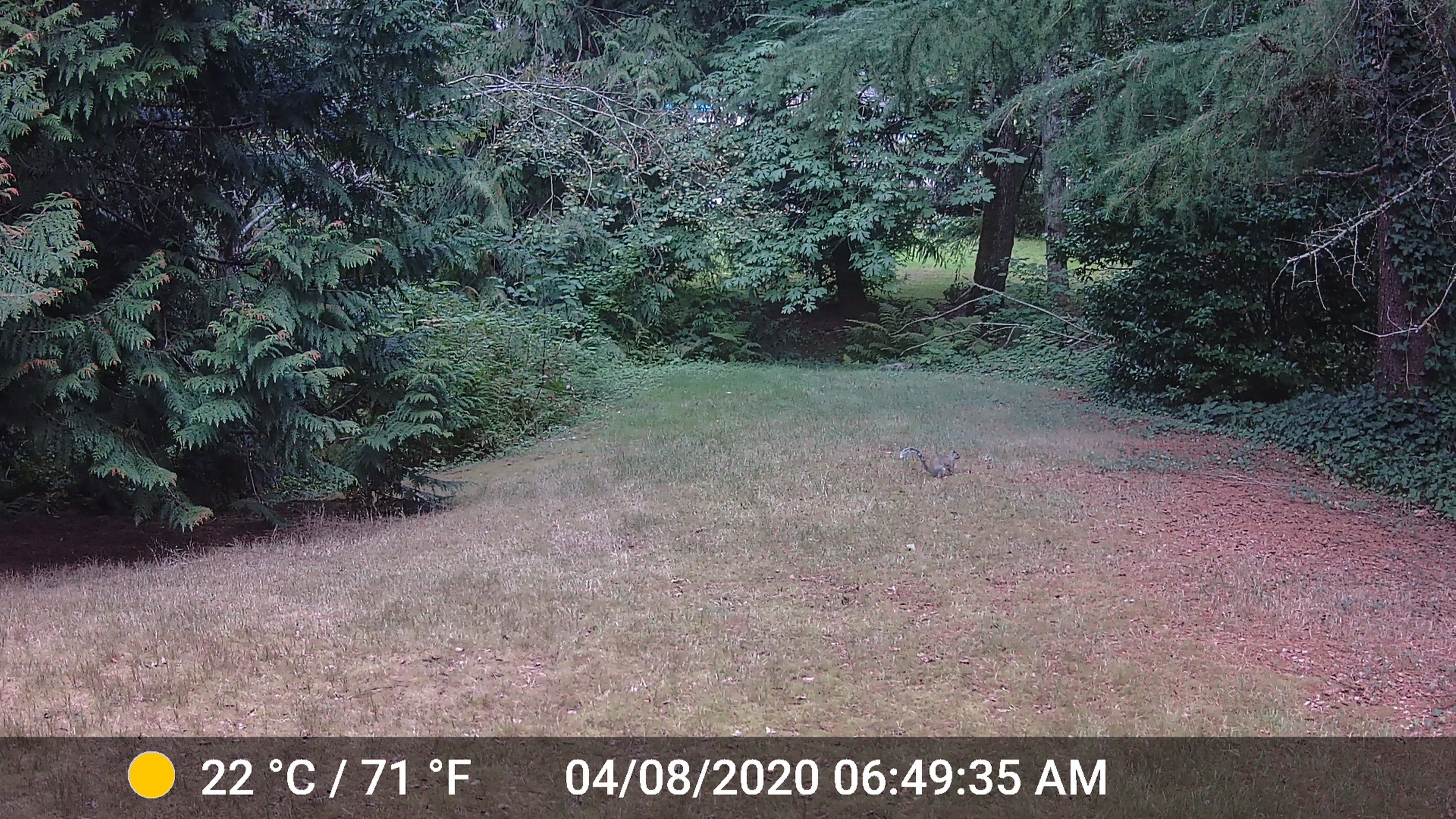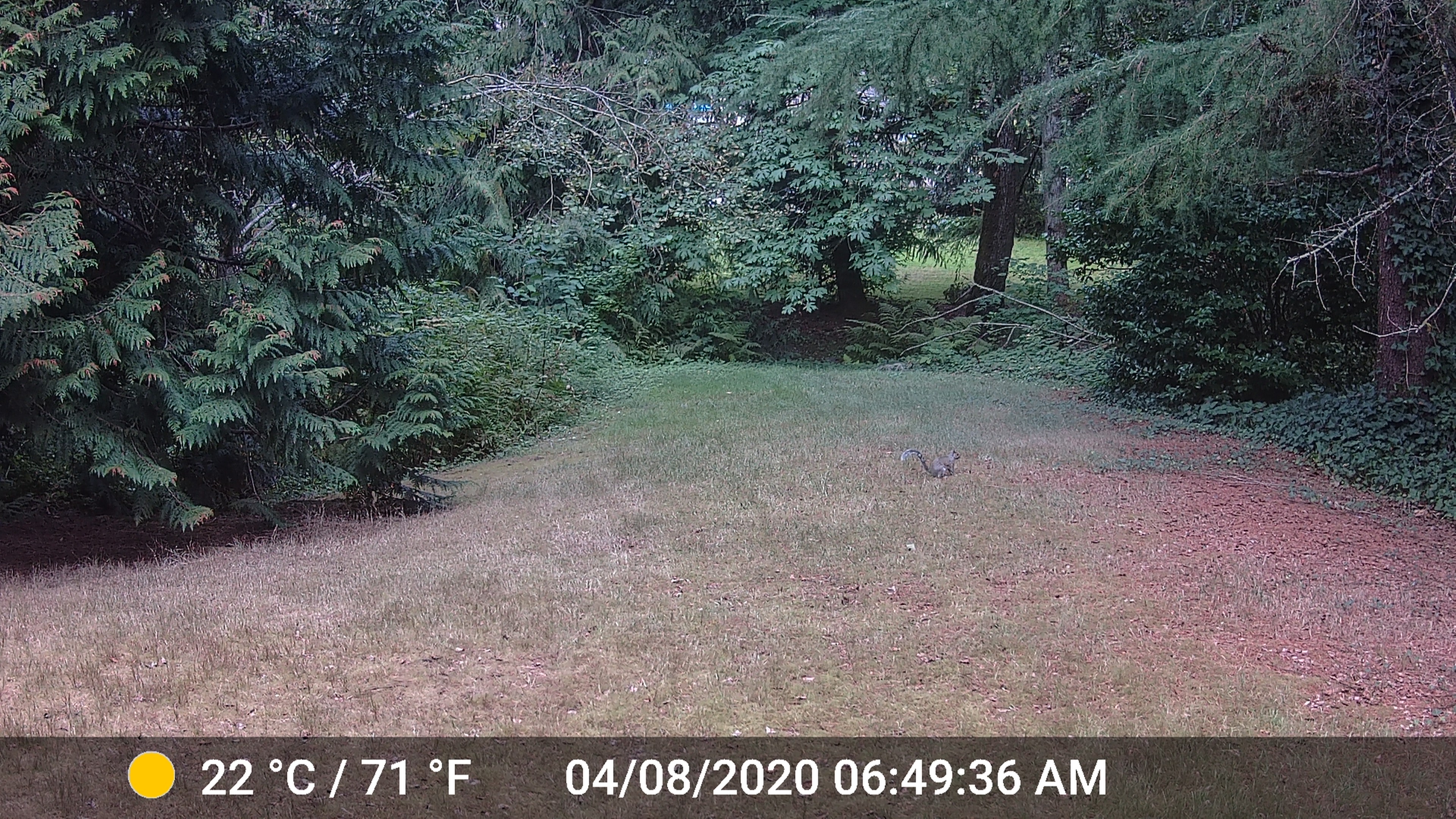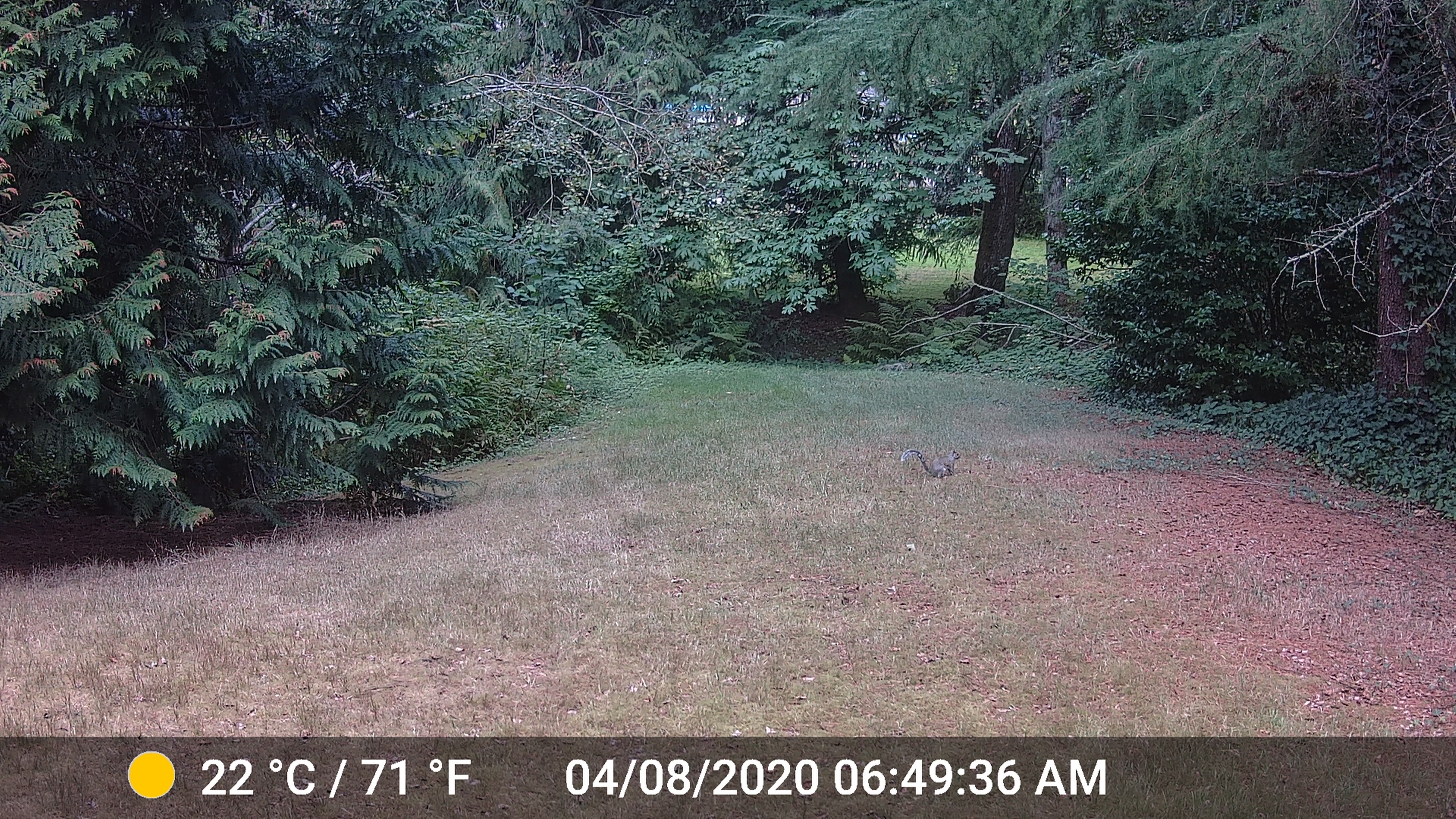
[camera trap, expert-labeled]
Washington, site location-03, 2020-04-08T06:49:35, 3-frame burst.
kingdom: Animalia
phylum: Chordata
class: Mammalia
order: Rodentia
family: Sciuridae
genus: Sciurus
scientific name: Sciurus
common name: squirrel